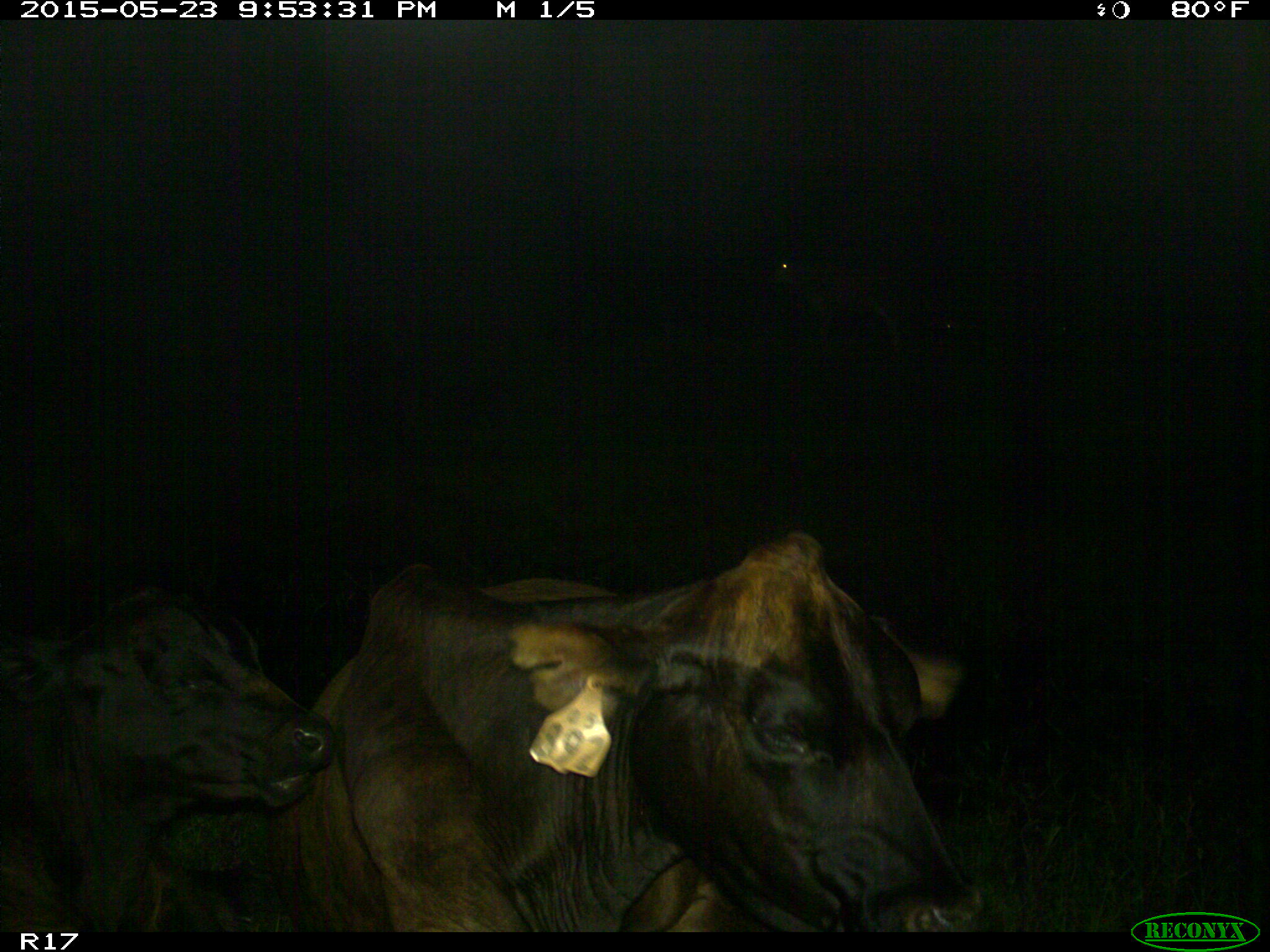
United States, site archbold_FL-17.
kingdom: Animalia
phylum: Chordata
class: Mammalia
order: Artiodactyla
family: Bovidae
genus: Bos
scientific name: Bos taurus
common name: domestic cow